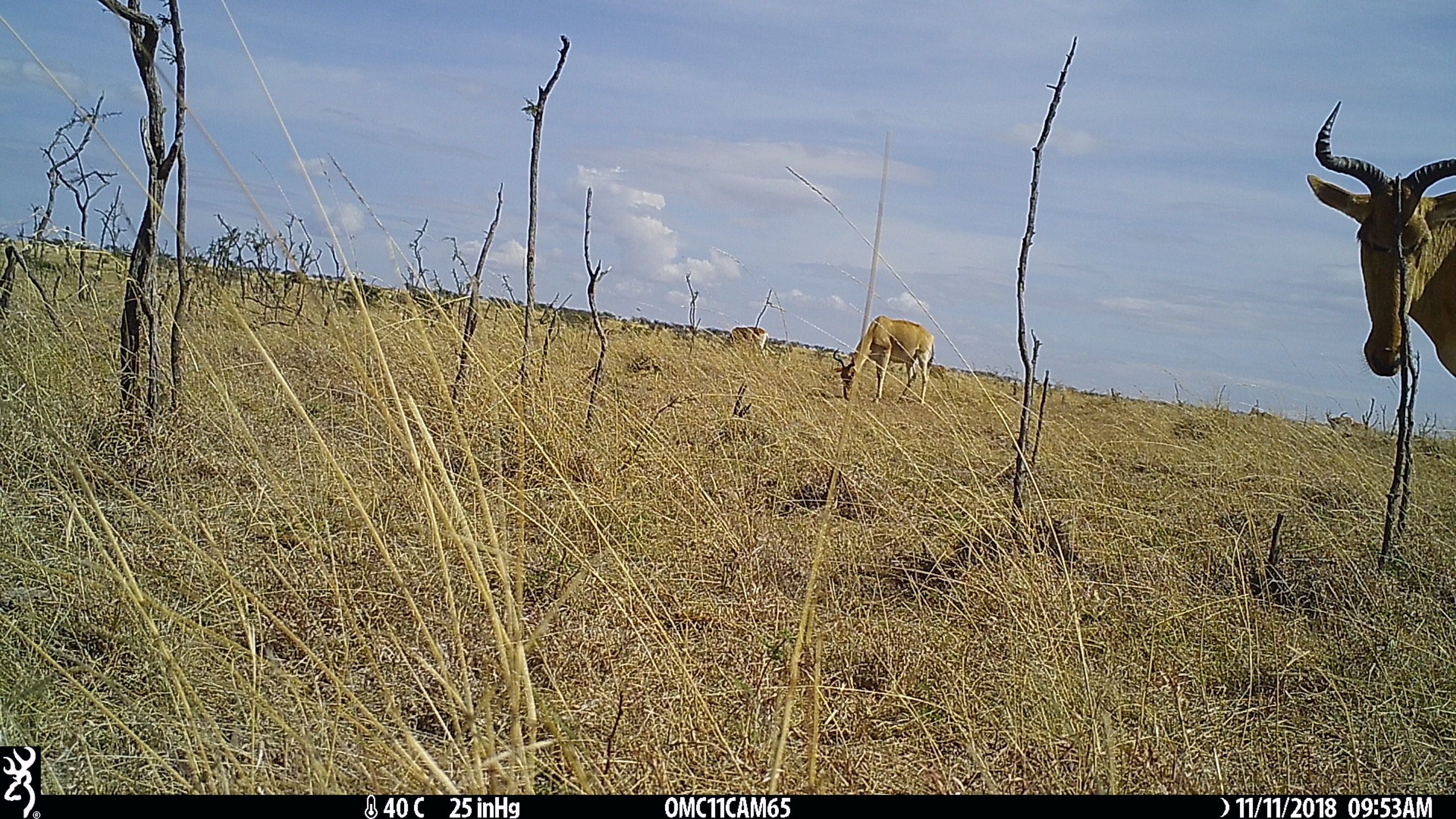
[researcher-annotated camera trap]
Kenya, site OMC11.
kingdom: Animalia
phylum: Chordata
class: Mammalia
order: Artiodactyla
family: Bovidae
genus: Alcelaphus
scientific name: Alcelaphus buselaphus cokii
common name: coke's hartebeest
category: hartebeest cokes